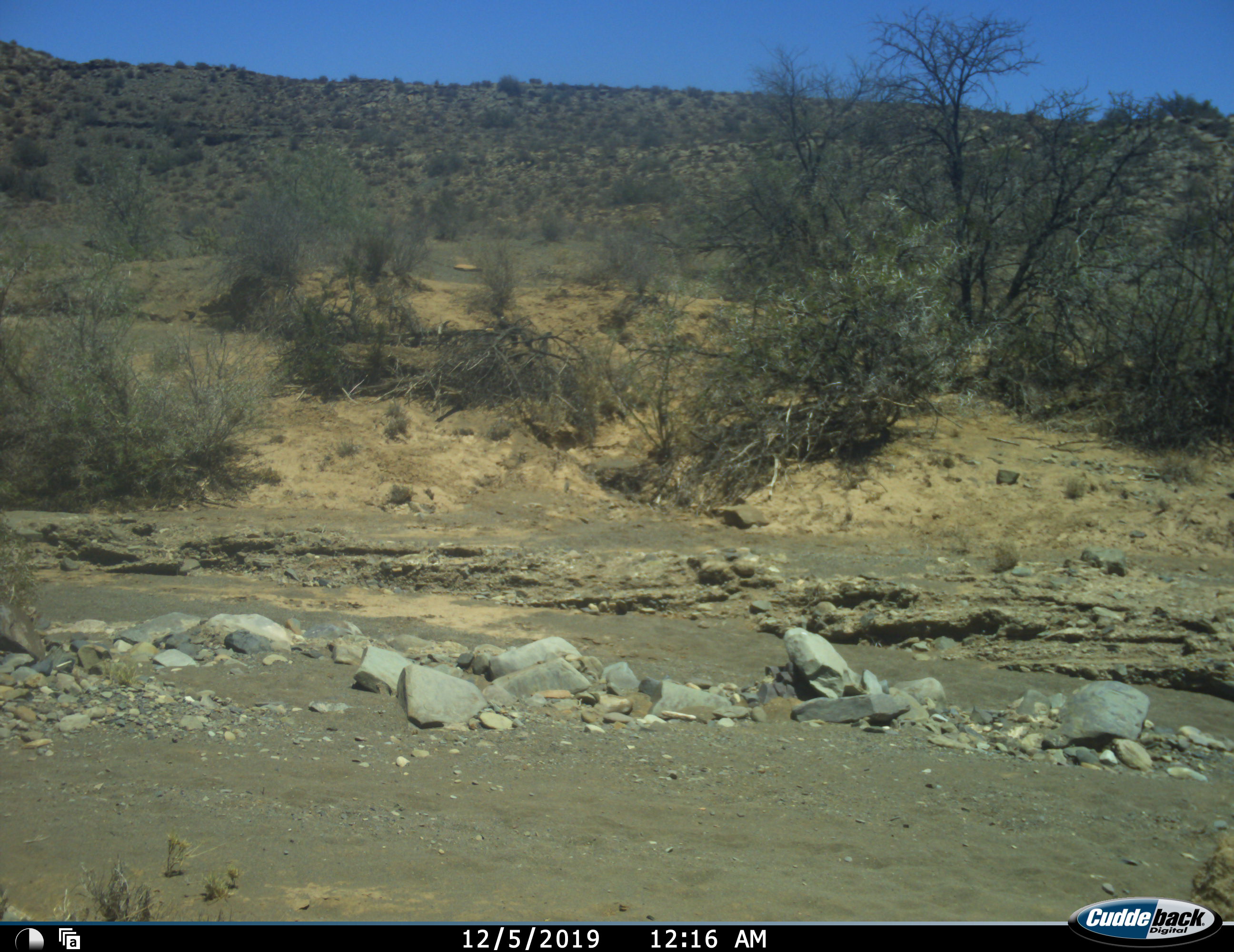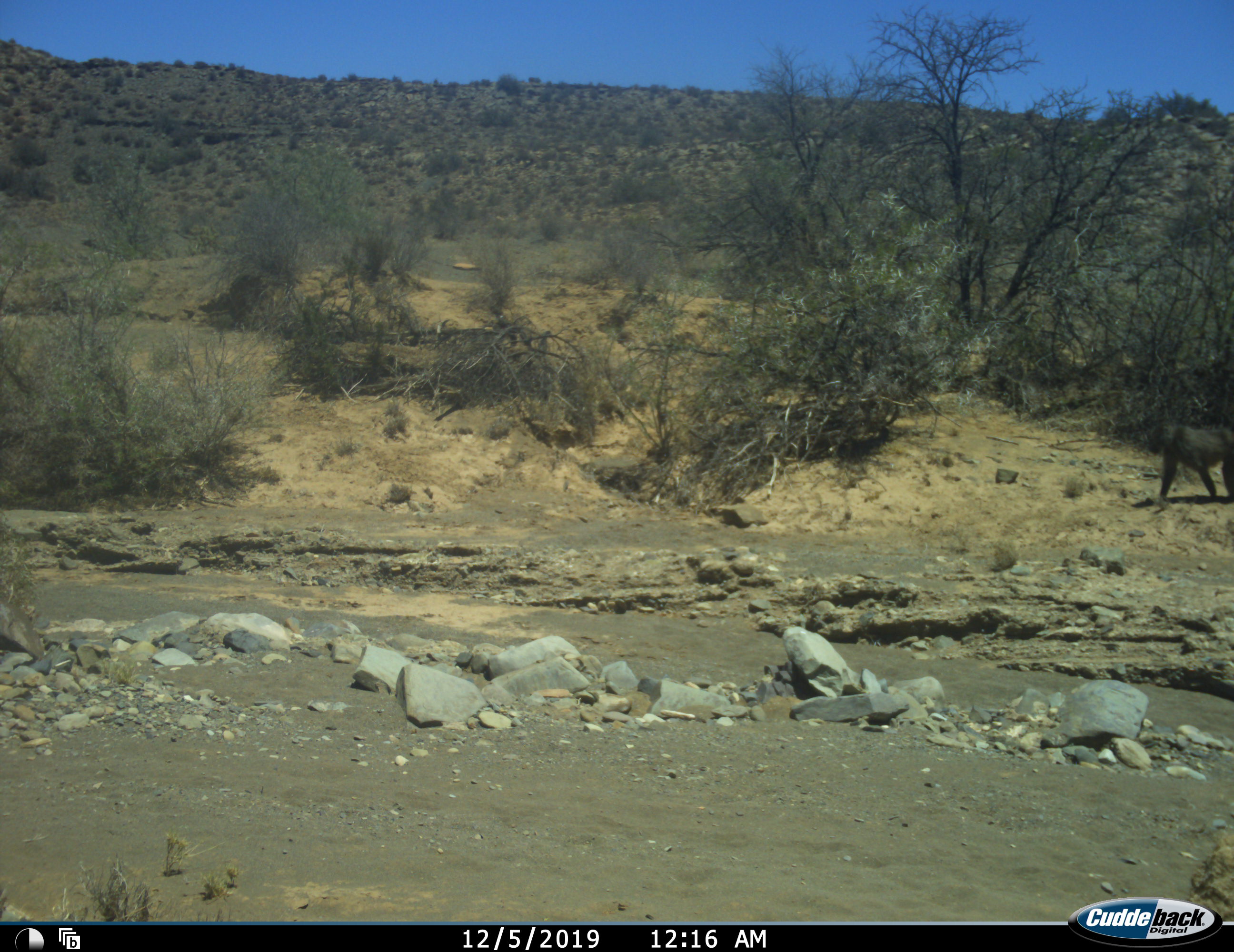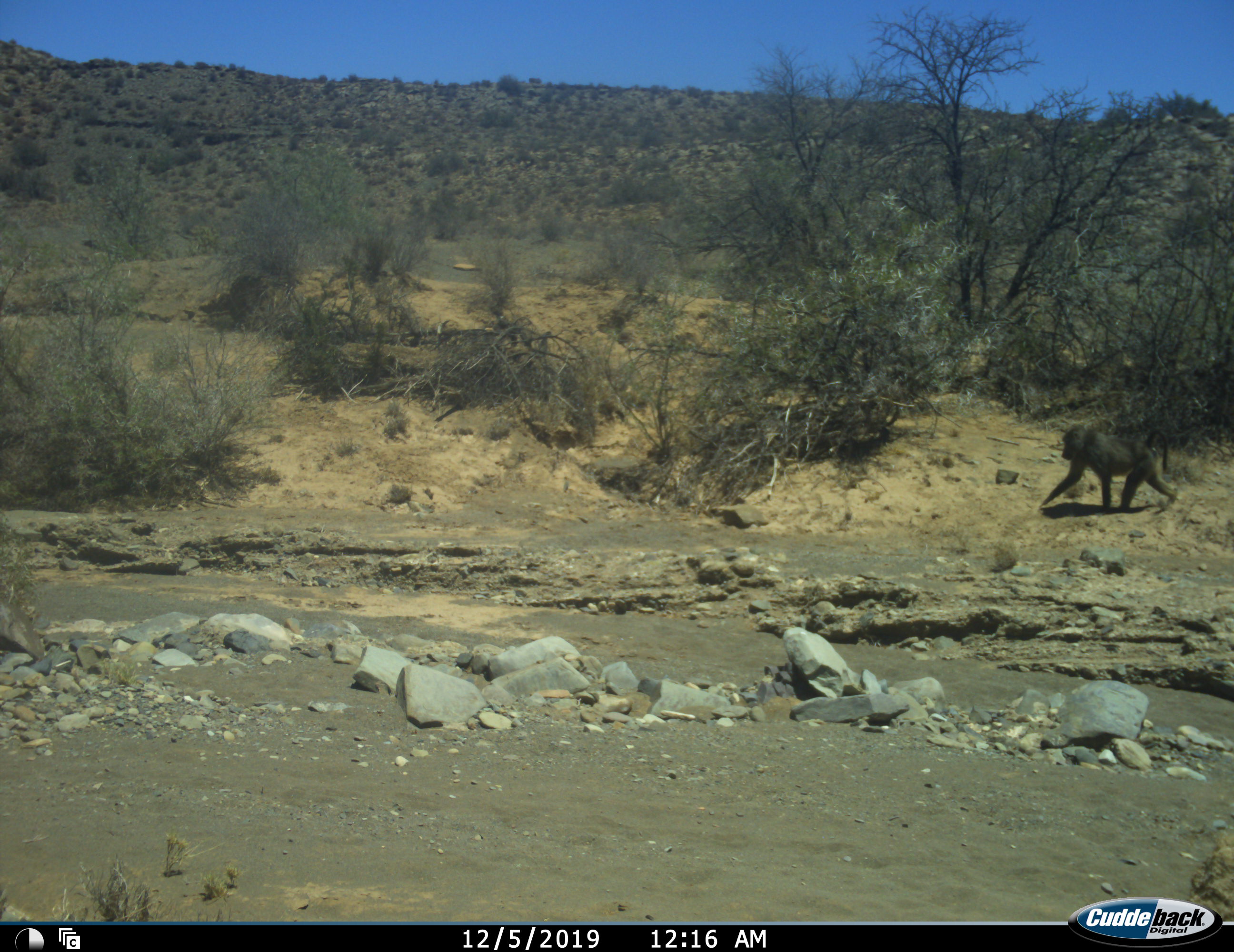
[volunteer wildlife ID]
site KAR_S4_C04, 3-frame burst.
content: unidentified animal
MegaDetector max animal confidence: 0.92